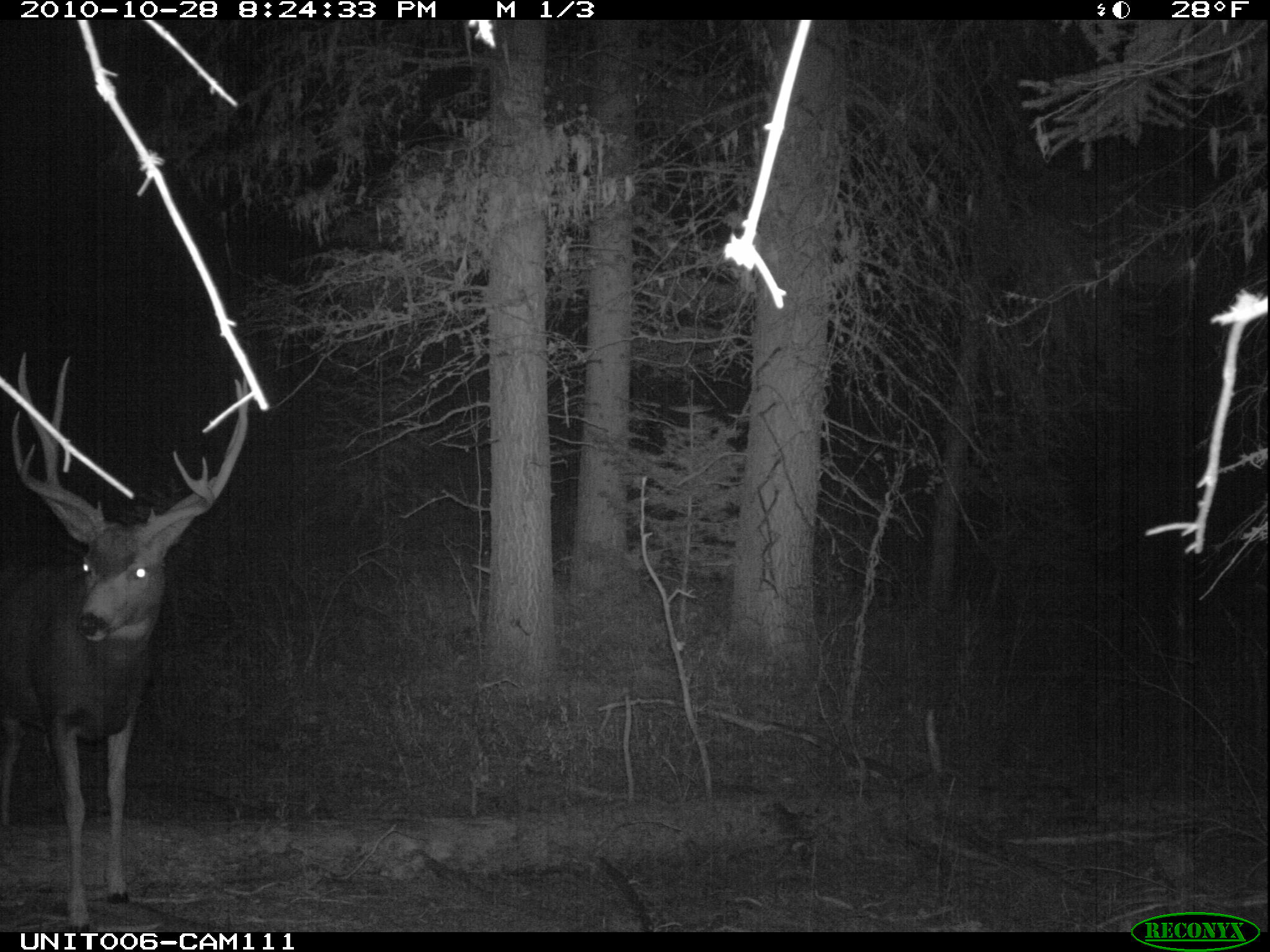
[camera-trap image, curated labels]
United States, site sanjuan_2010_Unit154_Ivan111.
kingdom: Animalia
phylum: Chordata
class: Mammalia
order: Artiodactyla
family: Cervidae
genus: Odocoileus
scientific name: Odocoileus hemionus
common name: mule deer